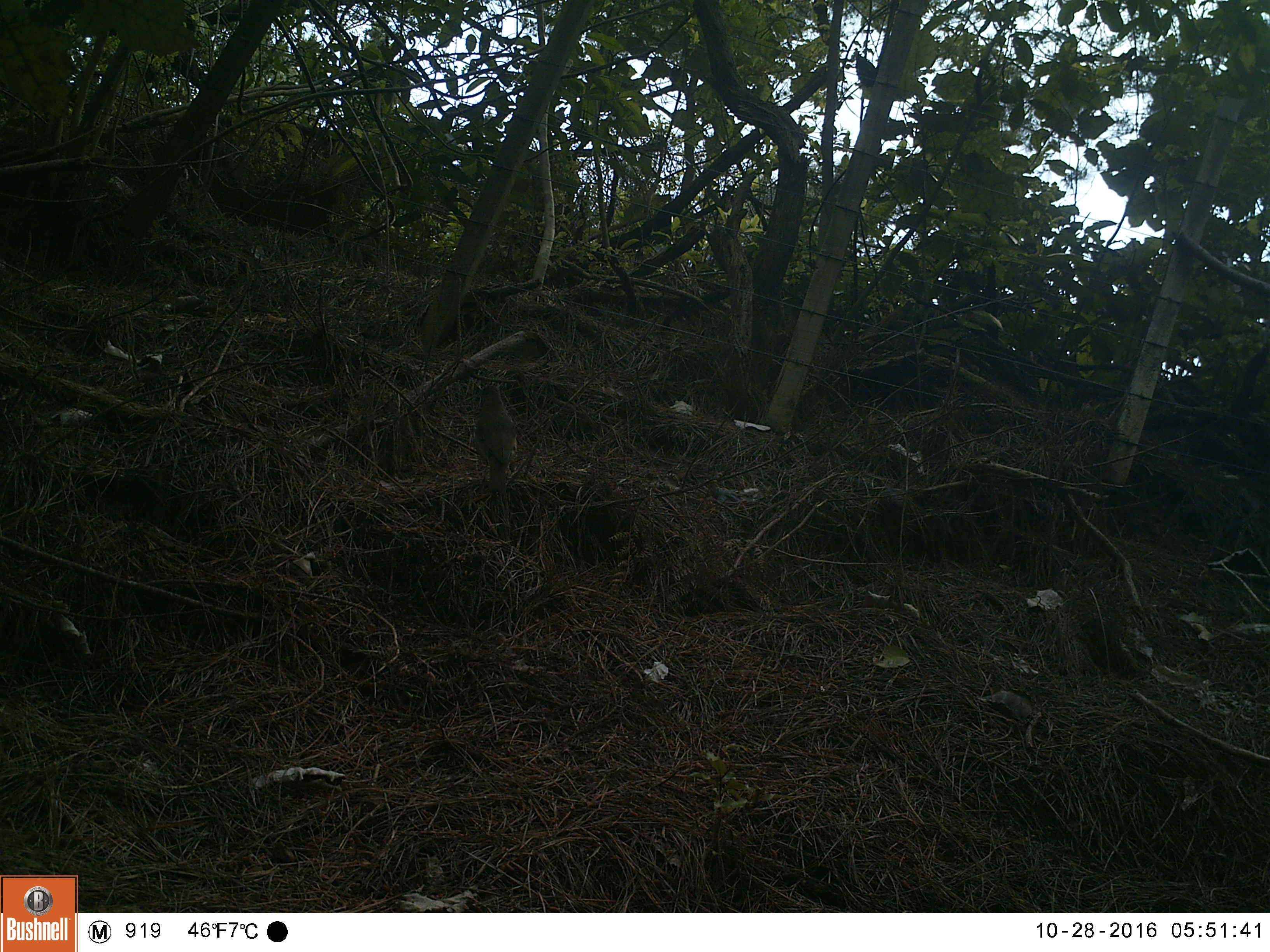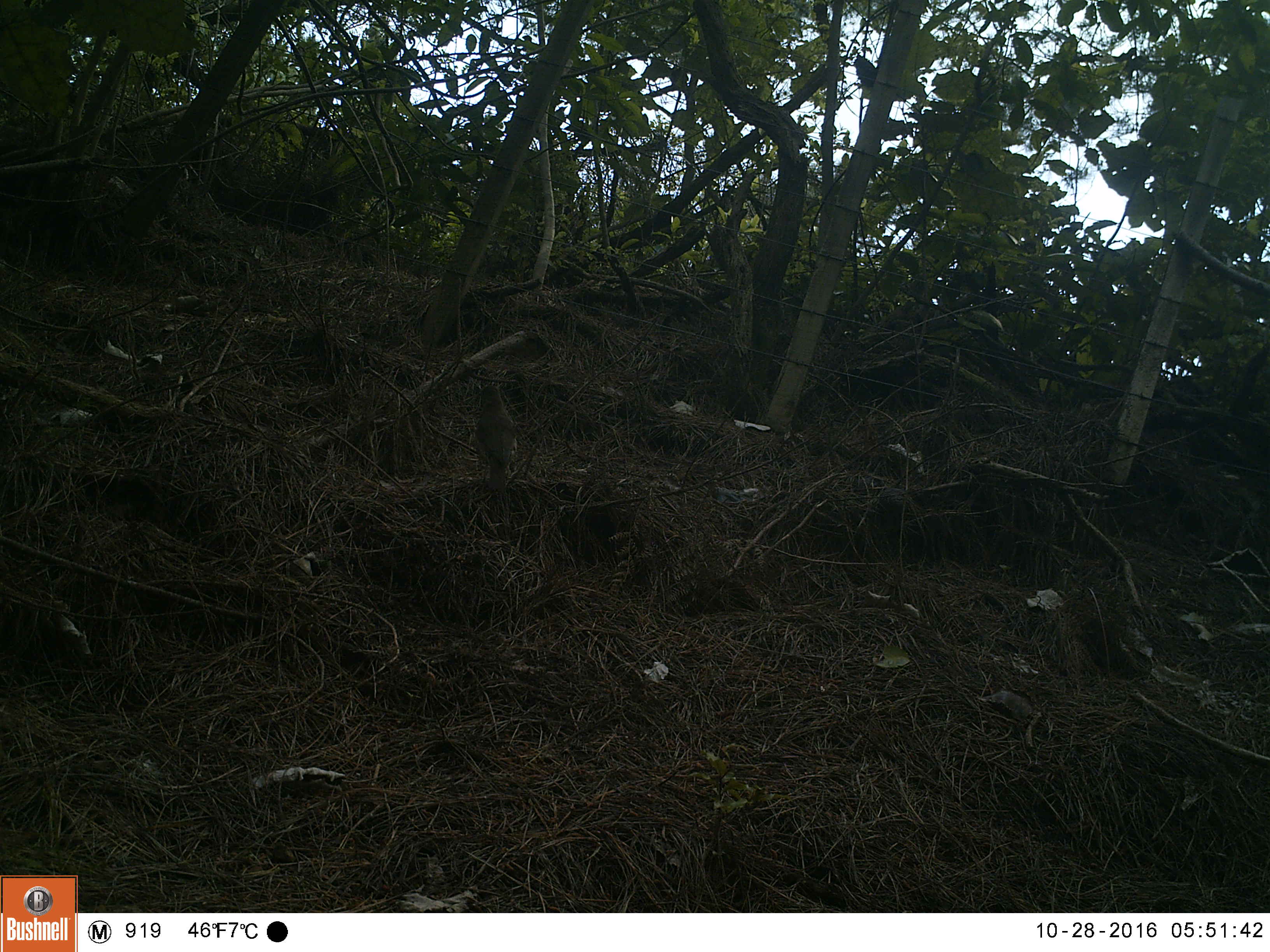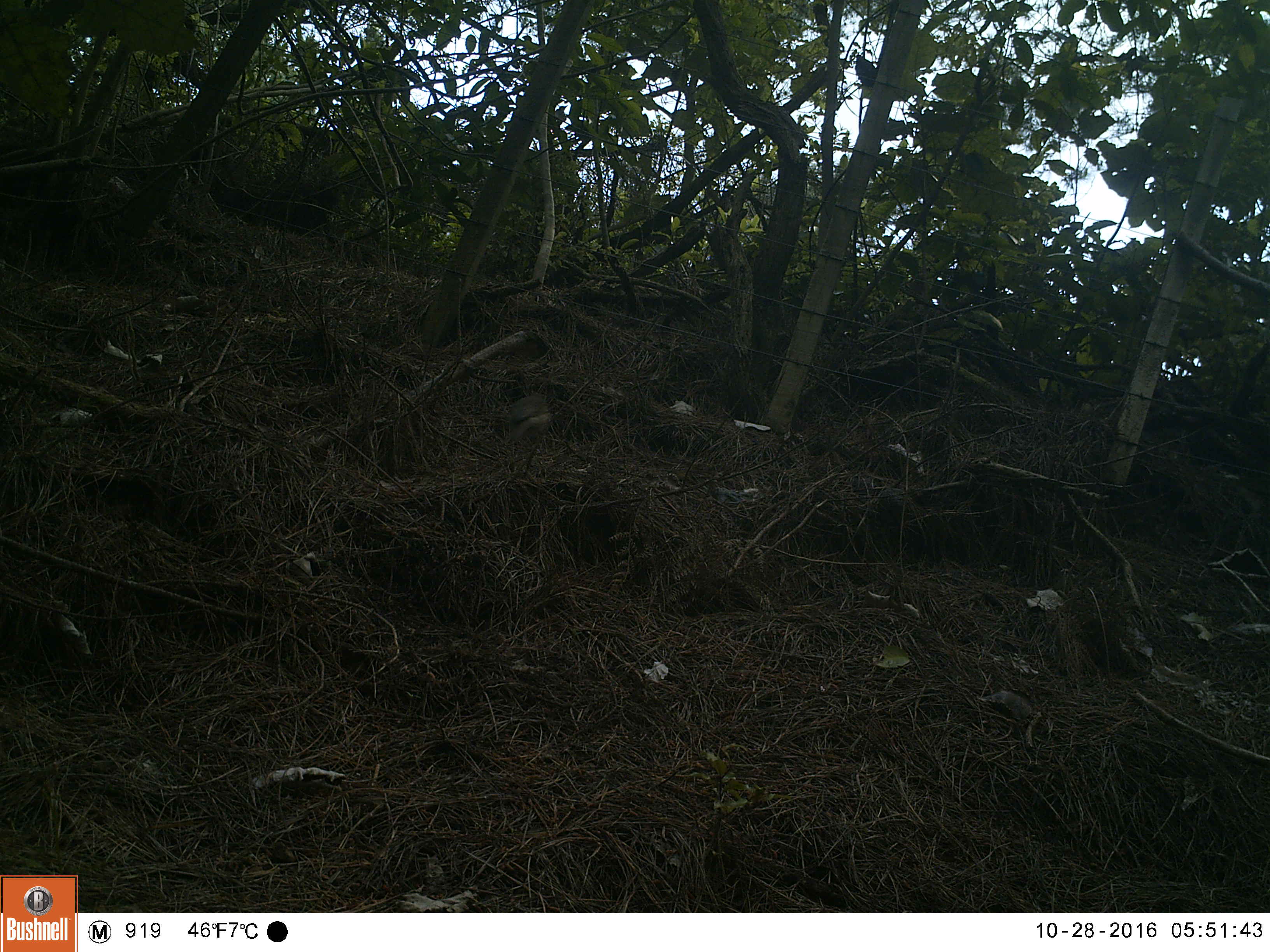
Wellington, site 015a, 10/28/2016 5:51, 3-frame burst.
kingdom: Animalia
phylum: Chordata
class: Aves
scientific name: Aves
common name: bird